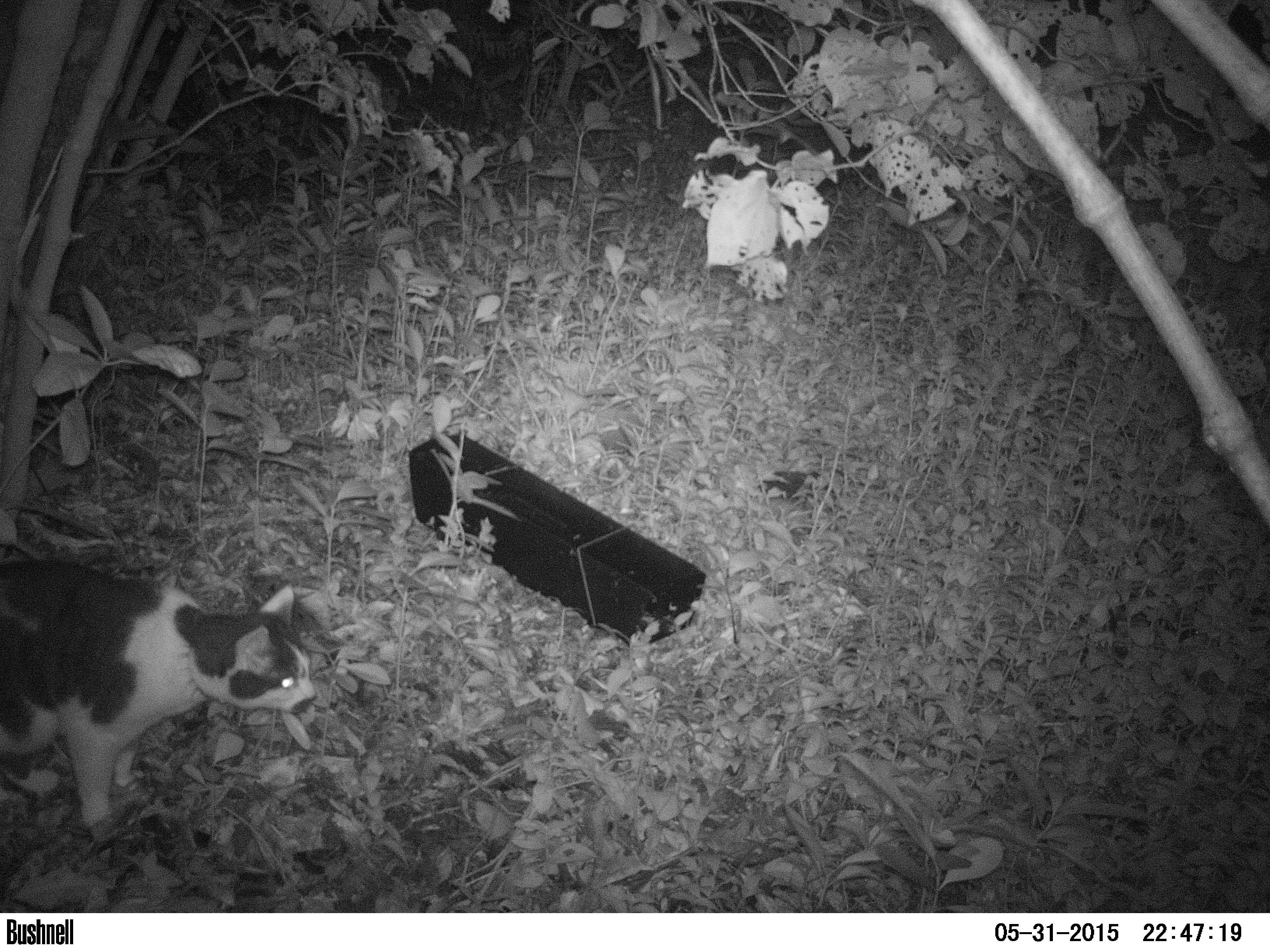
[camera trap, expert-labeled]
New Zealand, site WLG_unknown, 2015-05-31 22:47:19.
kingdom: Animalia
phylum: Chordata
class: Mammalia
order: Carnivora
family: Felidae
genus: Felis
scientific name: Felis catus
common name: domestic cat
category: cat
Cat (domestic cat) (Felis catus).